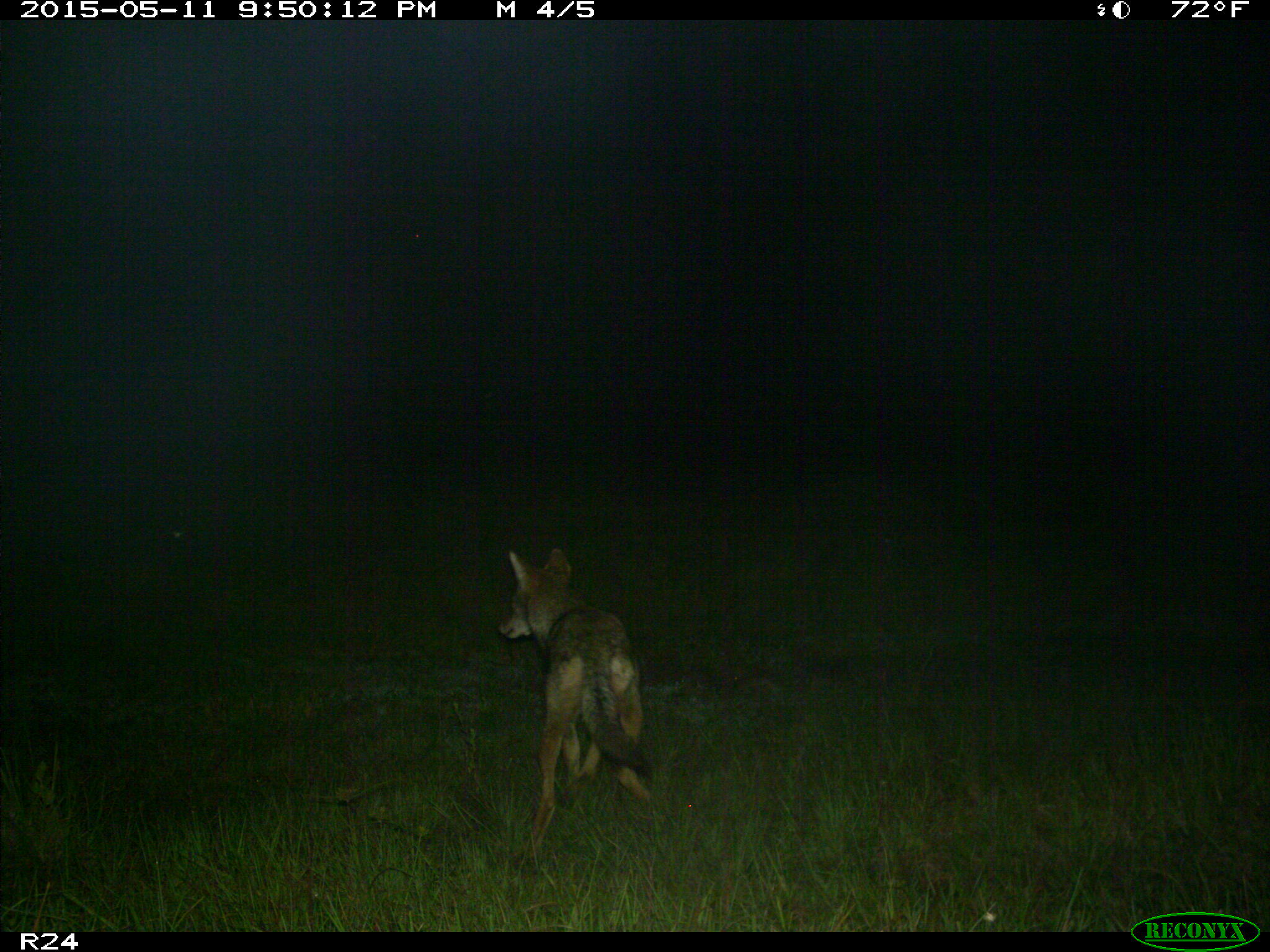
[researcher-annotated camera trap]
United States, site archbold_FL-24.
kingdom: Animalia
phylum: Chordata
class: Mammalia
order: Carnivora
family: Canidae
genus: Canis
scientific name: Canis latrans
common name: coyote